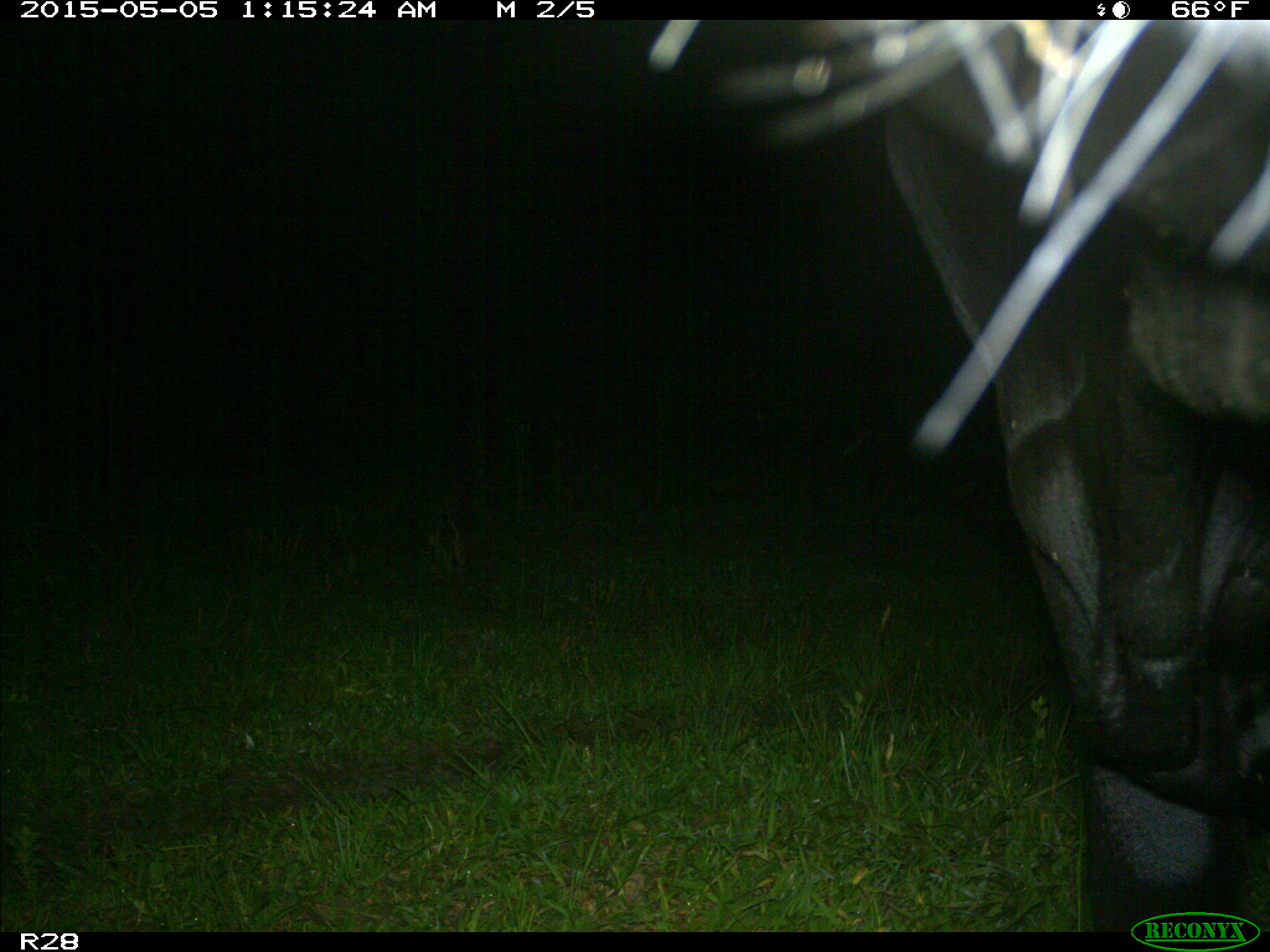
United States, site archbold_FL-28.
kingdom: Animalia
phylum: Chordata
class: Mammalia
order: Artiodactyla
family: Bovidae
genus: Bos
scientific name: Bos taurus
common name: domestic cow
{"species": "Bos taurus (domestic cow)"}